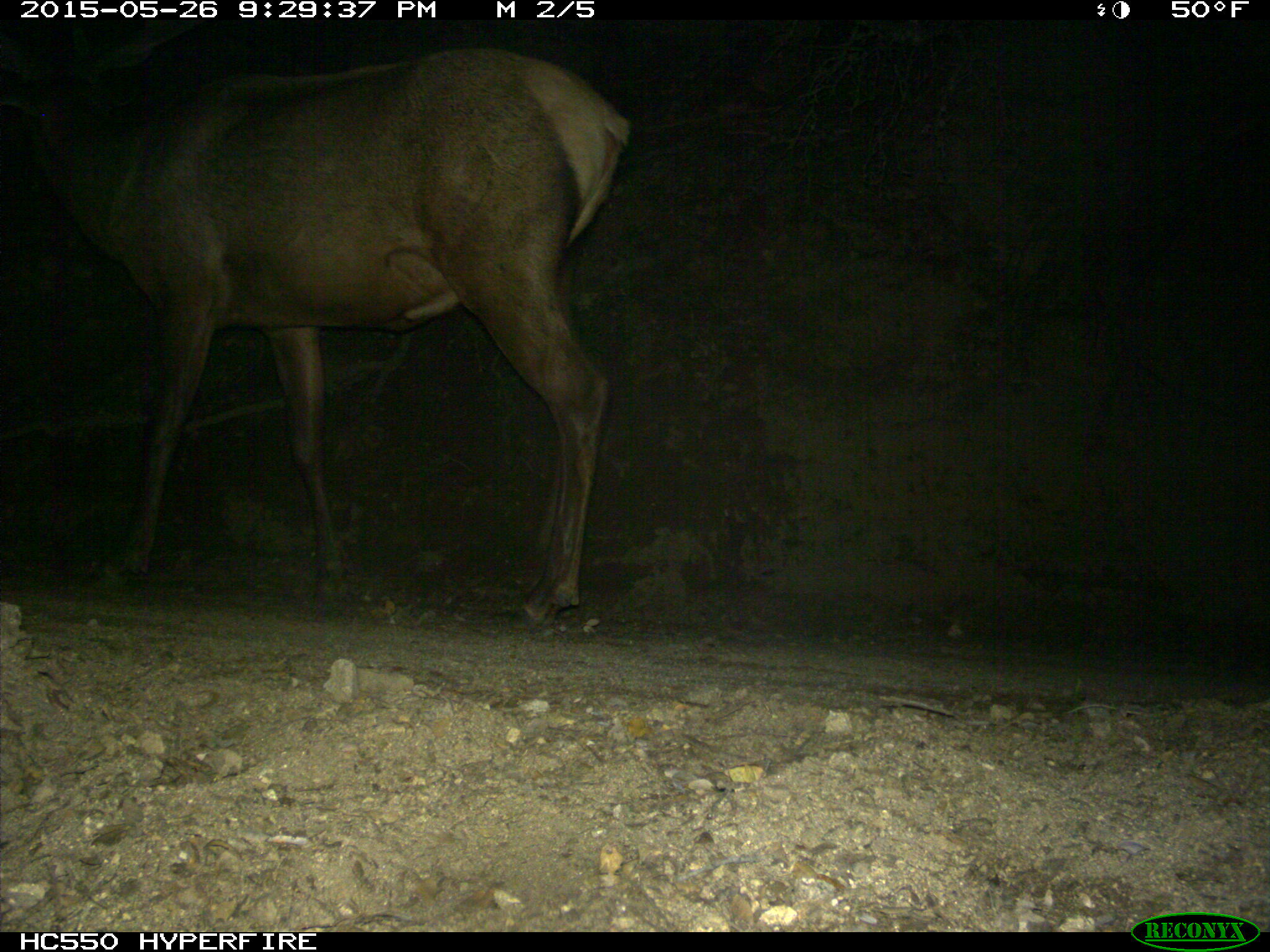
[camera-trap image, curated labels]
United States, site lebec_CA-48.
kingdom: Animalia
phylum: Chordata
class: Mammalia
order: Artiodactyla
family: Cervidae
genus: Cervus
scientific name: Cervus canadensis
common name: elk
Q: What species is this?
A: Cervus canadensis (elk).